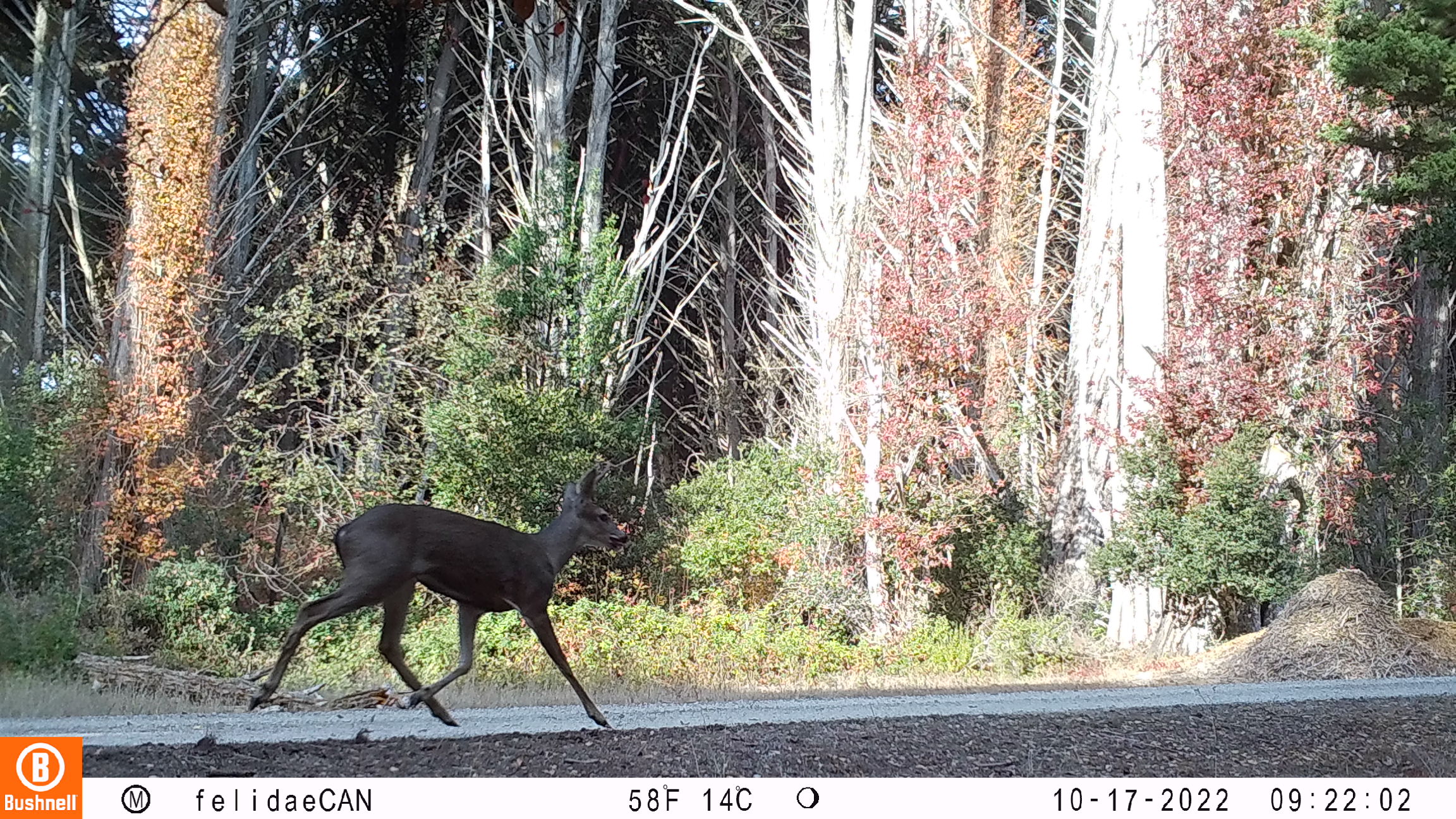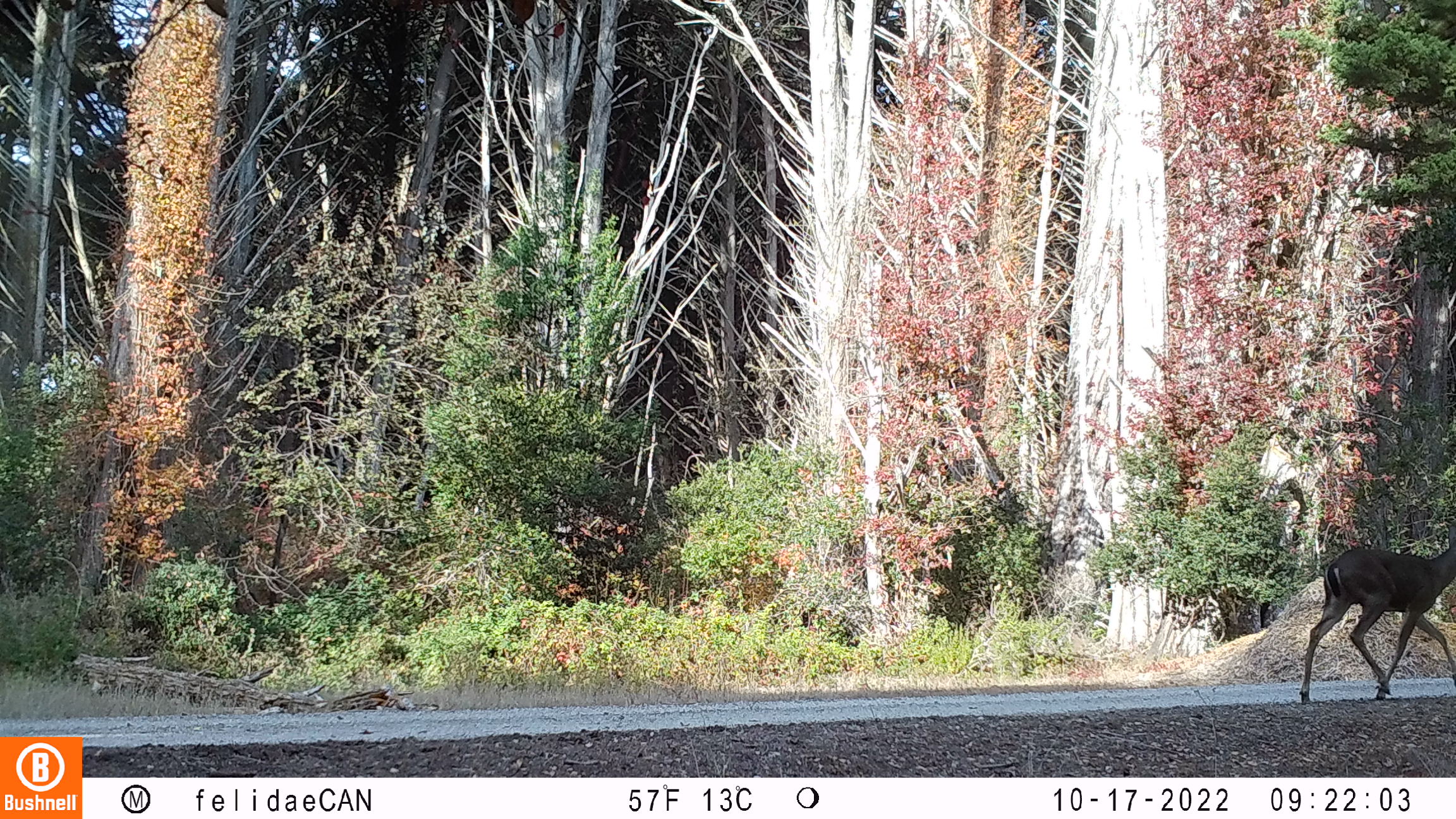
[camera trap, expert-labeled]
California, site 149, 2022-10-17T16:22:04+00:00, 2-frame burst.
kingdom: Animalia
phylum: Chordata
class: Mammalia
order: Artiodactyla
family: Cervidae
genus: Odocoileus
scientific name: Odocoileus hemionus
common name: mule deer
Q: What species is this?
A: Mule deer (Odocoileus hemionus).